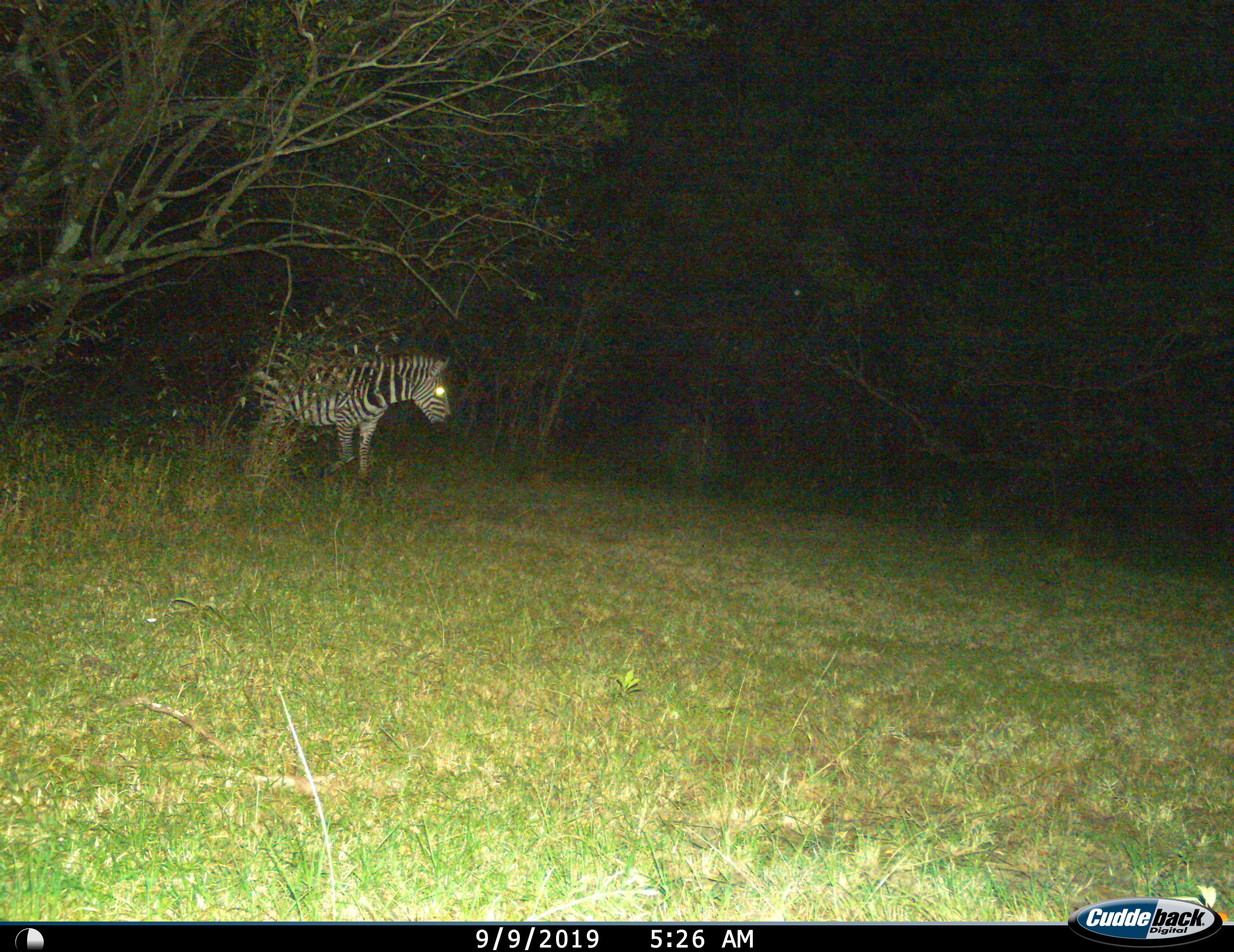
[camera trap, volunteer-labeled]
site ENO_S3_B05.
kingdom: Animalia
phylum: Chordata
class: Mammalia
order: Perissodactyla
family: Equidae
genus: Equus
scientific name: Equus quagga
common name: plains zebra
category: zebraplains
Zebraplains (plains zebra) (Equus quagga), count 1. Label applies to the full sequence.